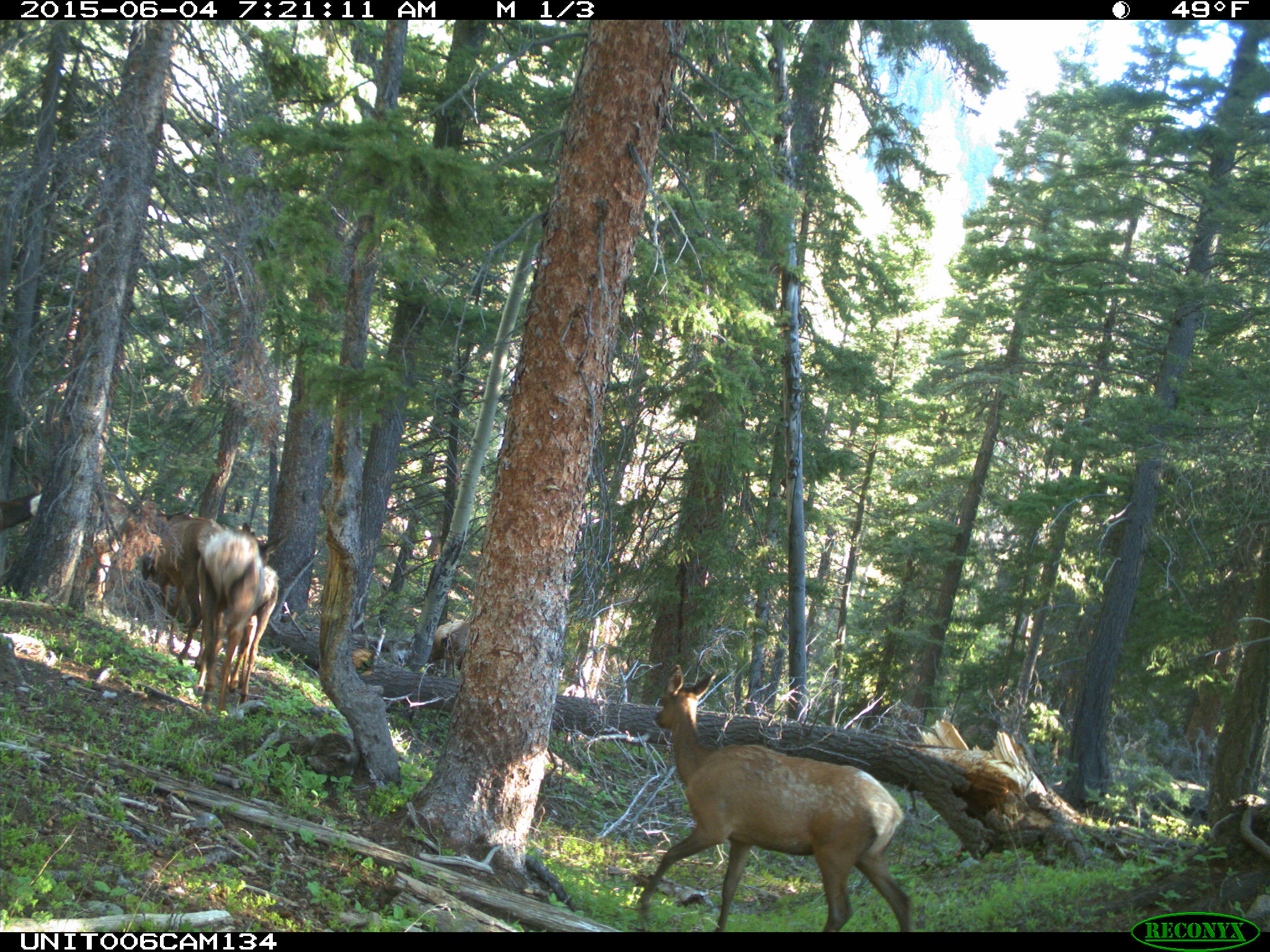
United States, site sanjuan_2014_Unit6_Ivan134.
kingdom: Animalia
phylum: Chordata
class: Mammalia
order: Artiodactyla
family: Cervidae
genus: Cervus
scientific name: Cervus elaphus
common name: red deer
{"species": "Cervus elaphus (red deer)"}